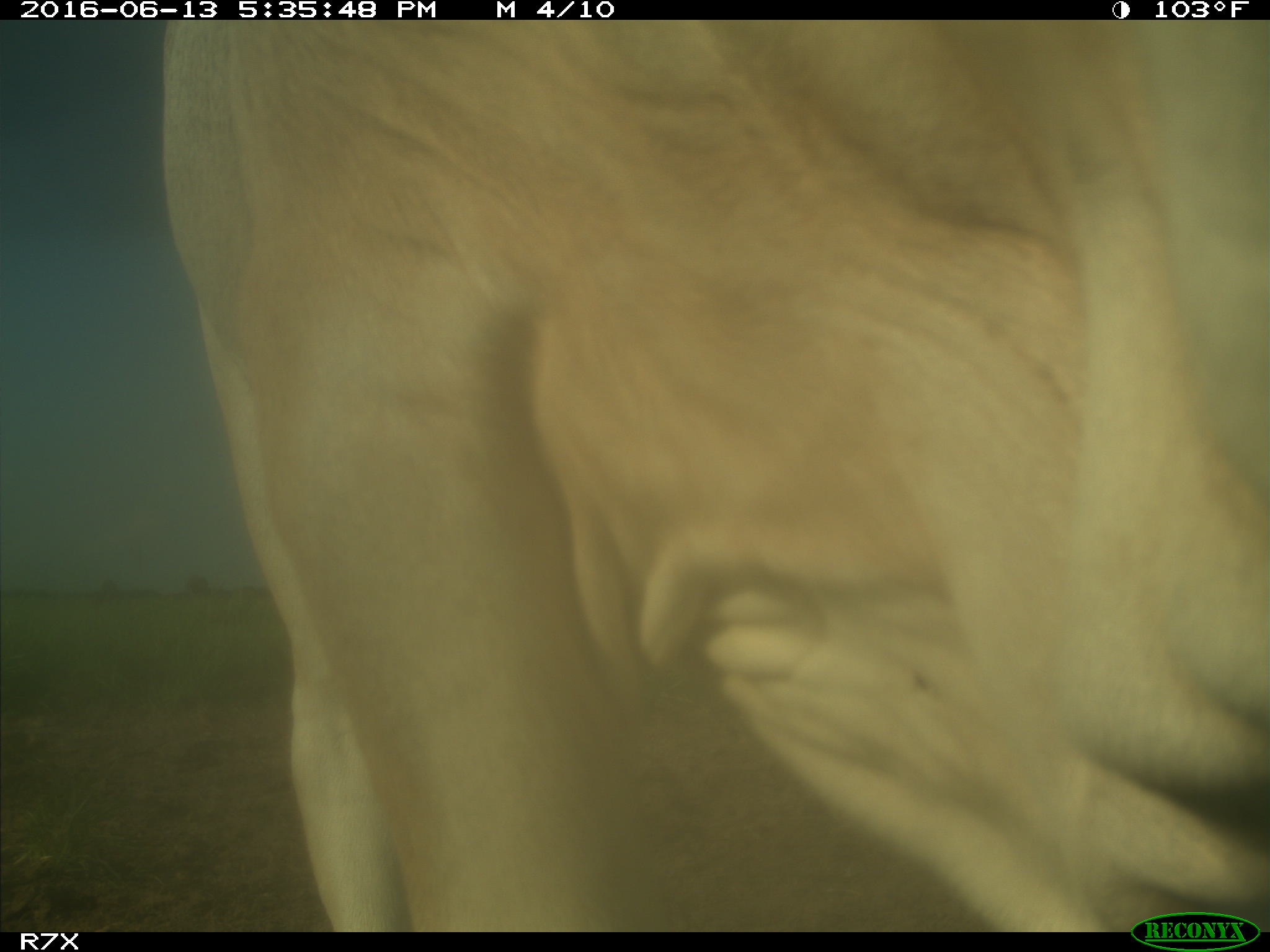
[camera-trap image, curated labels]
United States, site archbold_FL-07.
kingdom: Animalia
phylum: Chordata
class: Mammalia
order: Artiodactyla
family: Bovidae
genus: Bos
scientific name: Bos taurus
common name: domestic cow